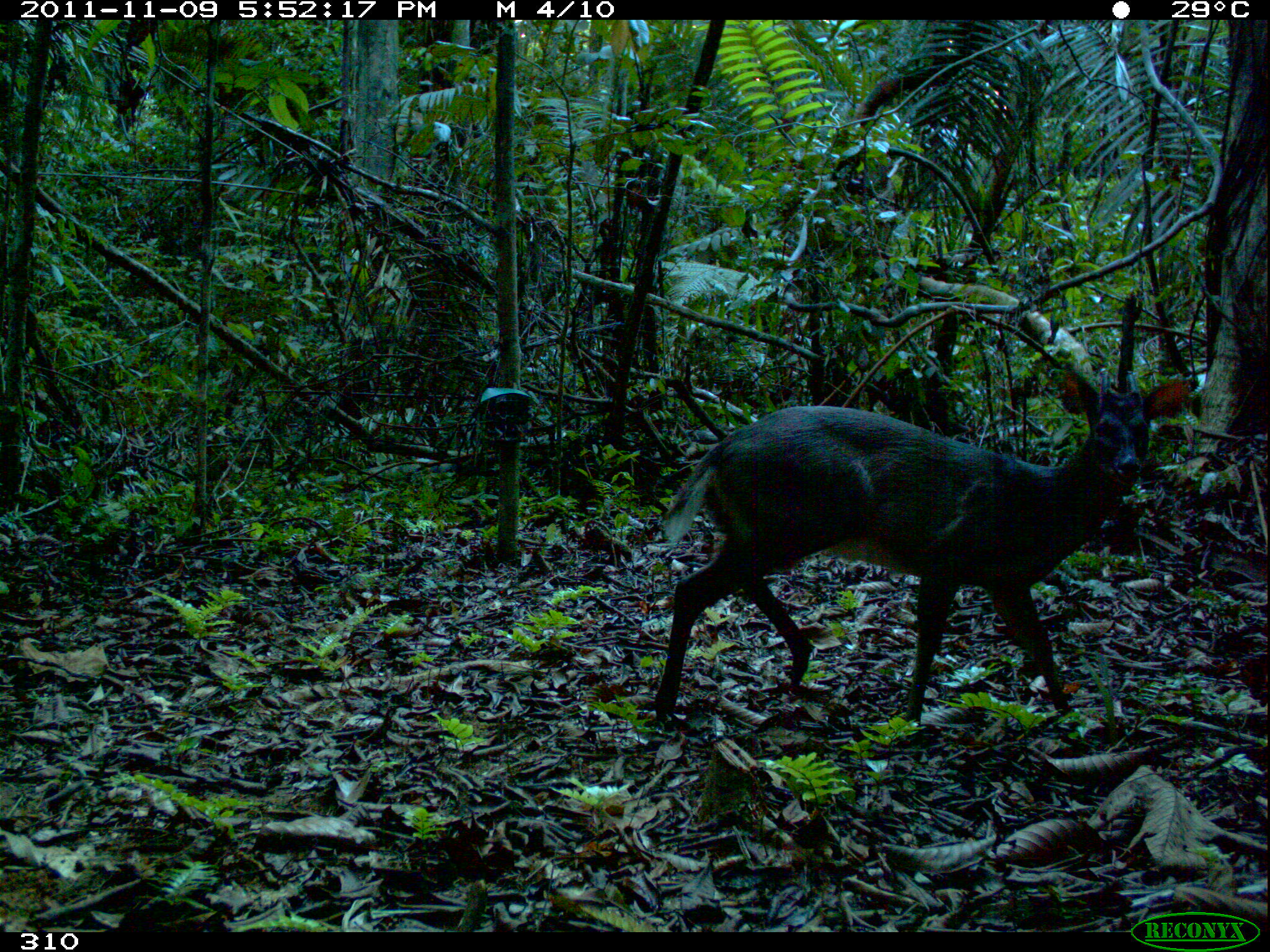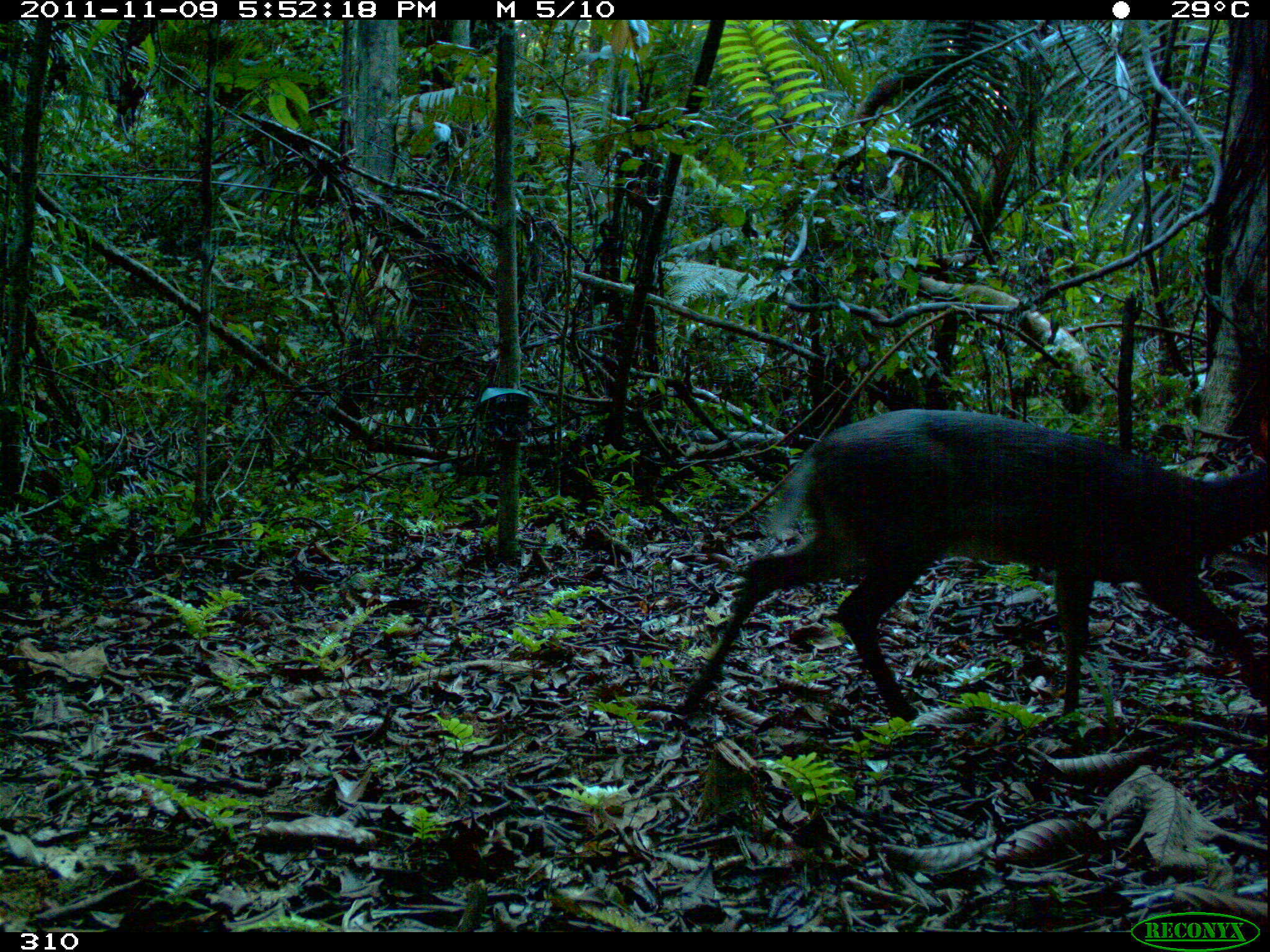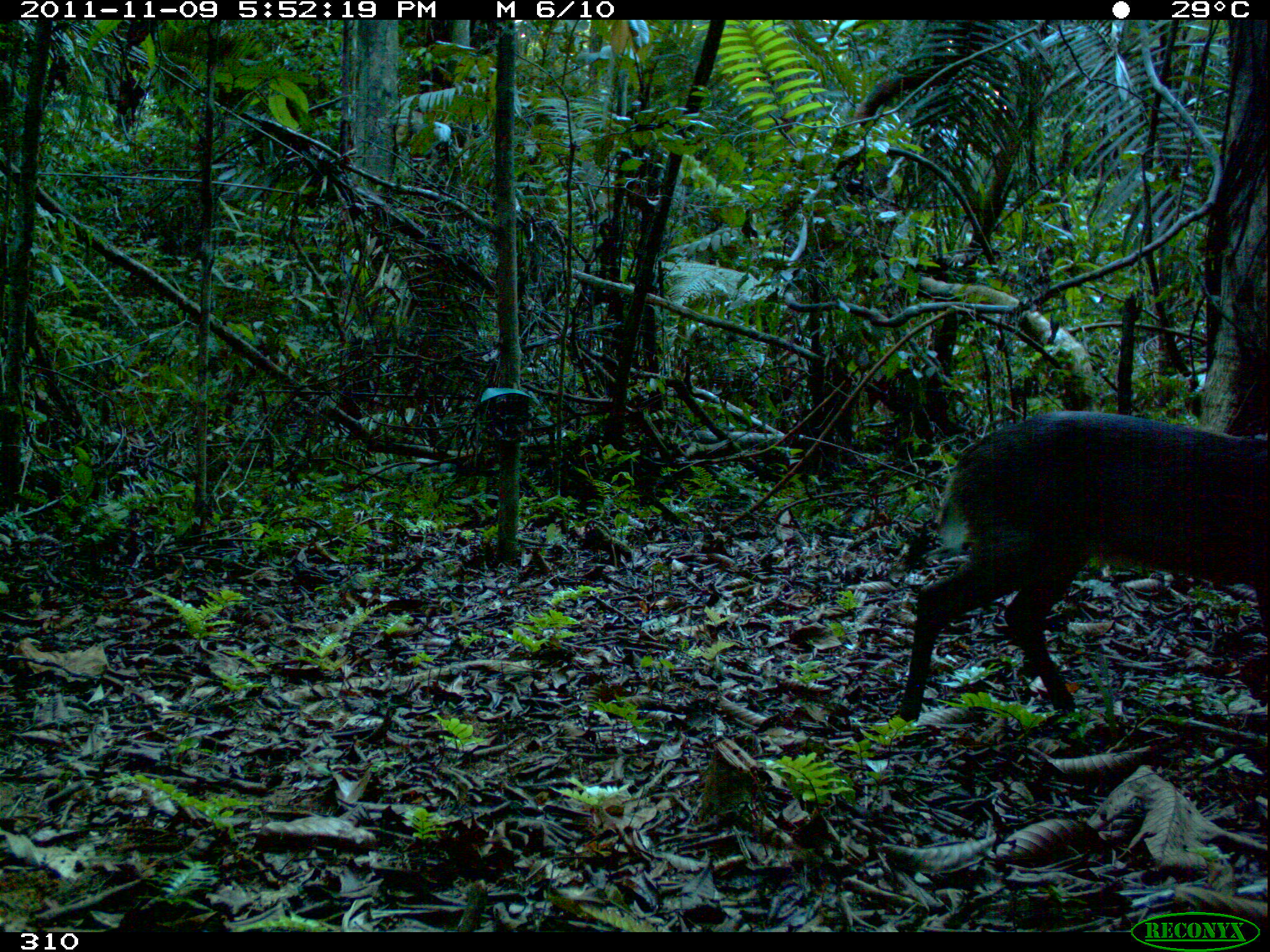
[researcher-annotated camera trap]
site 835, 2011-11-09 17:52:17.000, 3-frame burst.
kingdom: Animalia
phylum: Chordata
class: Mammalia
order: Artiodactyla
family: Cervidae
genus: Mazama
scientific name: Mazama americana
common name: red brocket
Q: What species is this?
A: Mazama americana (red brocket).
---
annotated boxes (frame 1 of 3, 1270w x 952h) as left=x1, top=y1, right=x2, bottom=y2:
mazama americana: left=649, top=367, right=1192, bottom=725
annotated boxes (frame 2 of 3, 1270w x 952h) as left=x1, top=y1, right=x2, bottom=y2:
mazama americana: left=666, top=407, right=1270, bottom=735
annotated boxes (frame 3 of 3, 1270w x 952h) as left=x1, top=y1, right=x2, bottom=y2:
mazama americana: left=897, top=409, right=1270, bottom=722